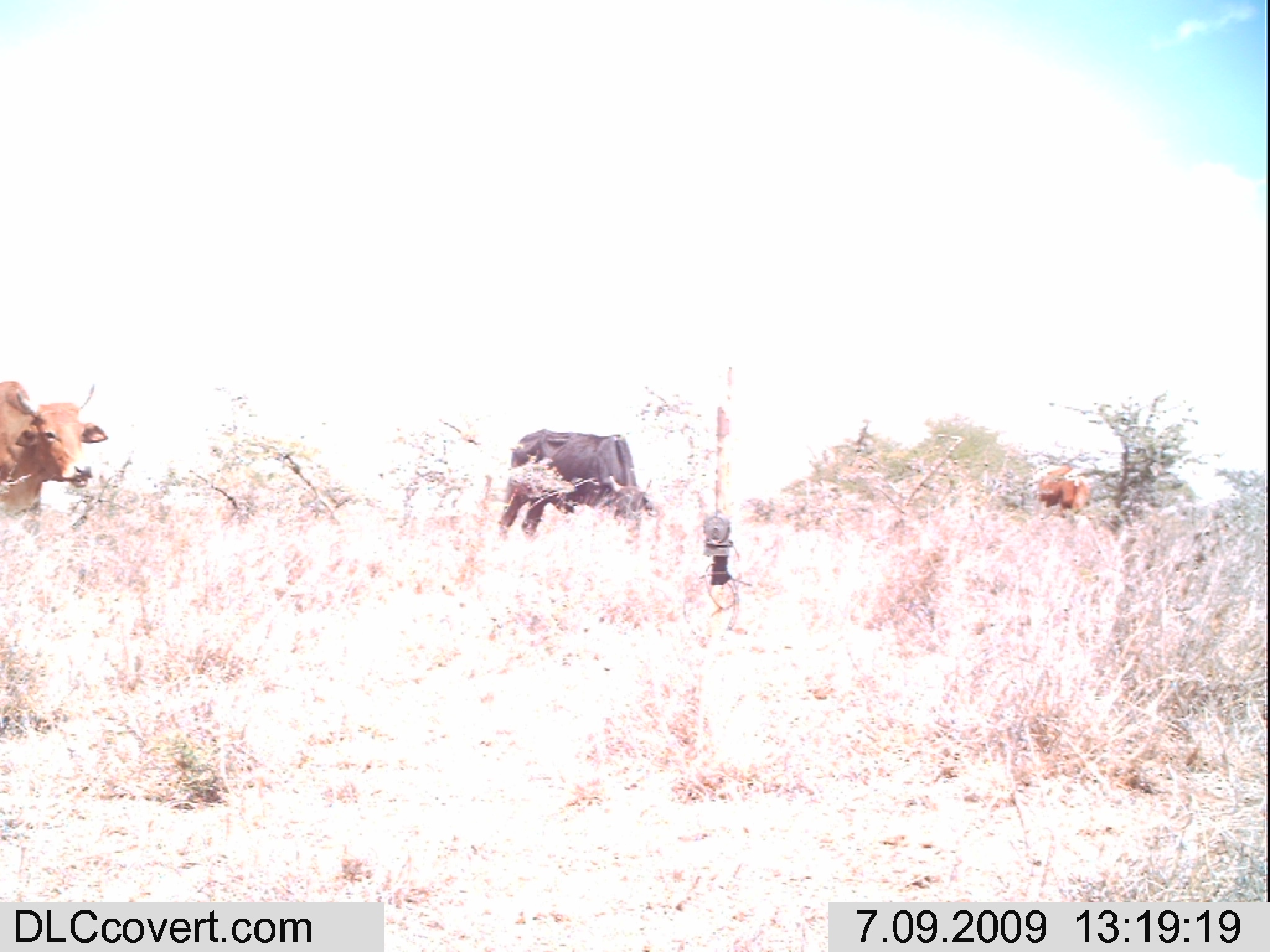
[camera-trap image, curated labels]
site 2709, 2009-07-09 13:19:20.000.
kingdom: Animalia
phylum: Chordata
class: Mammalia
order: Artiodactyla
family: Bovidae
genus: Bos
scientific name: Bos taurus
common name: domestic cattle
Bos taurus (domestic cattle), count 3.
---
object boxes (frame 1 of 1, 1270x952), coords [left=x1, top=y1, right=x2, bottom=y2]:
bos taurus: [left=498, top=427, right=658, bottom=544]; [left=1, top=378, right=109, bottom=547]; [left=1034, top=463, right=1089, bottom=519]